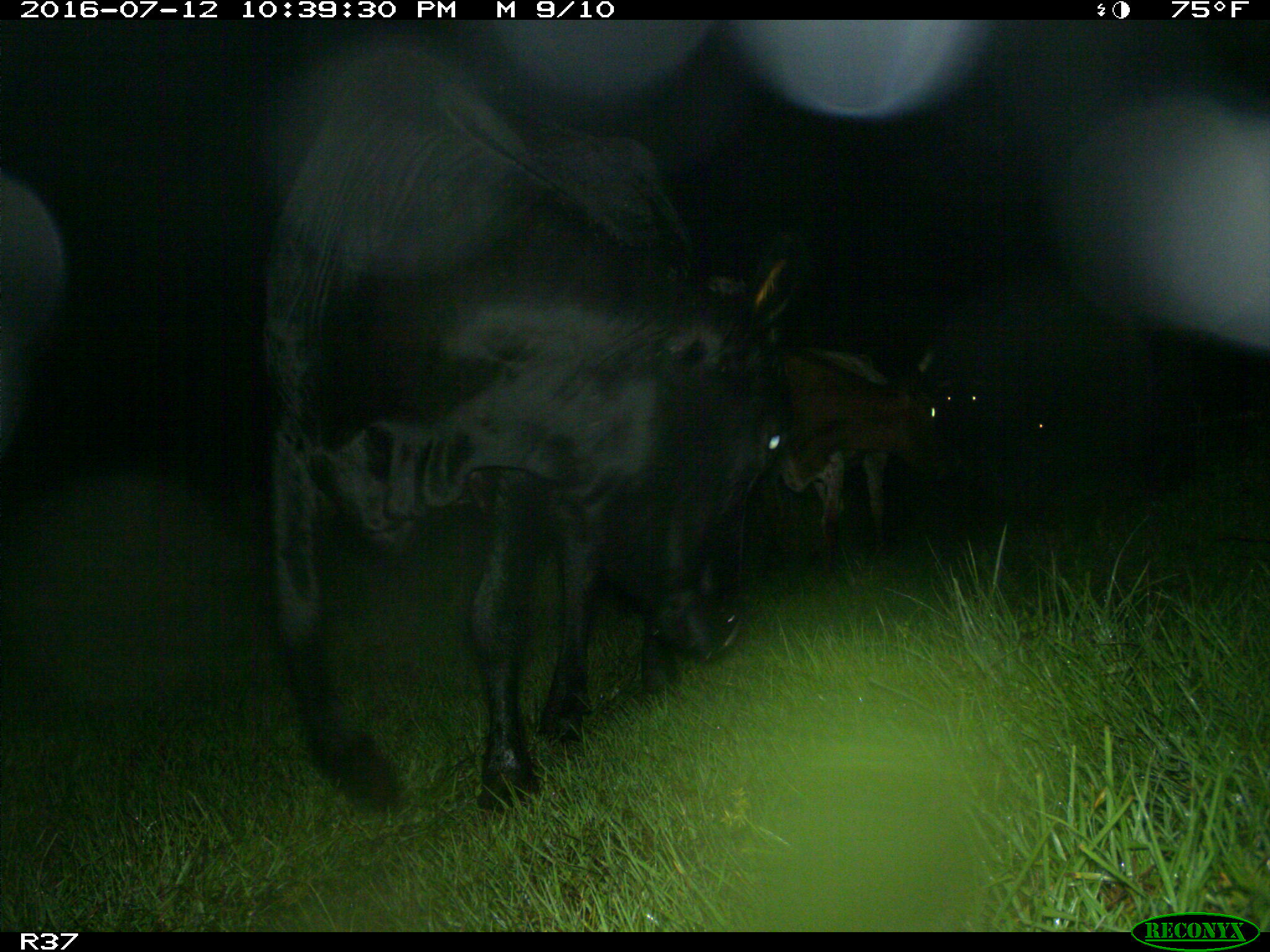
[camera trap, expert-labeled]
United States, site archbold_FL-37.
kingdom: Animalia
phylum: Chordata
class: Mammalia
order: Artiodactyla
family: Bovidae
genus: Bos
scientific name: Bos taurus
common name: domestic cow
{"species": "Bos taurus (domestic cow)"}